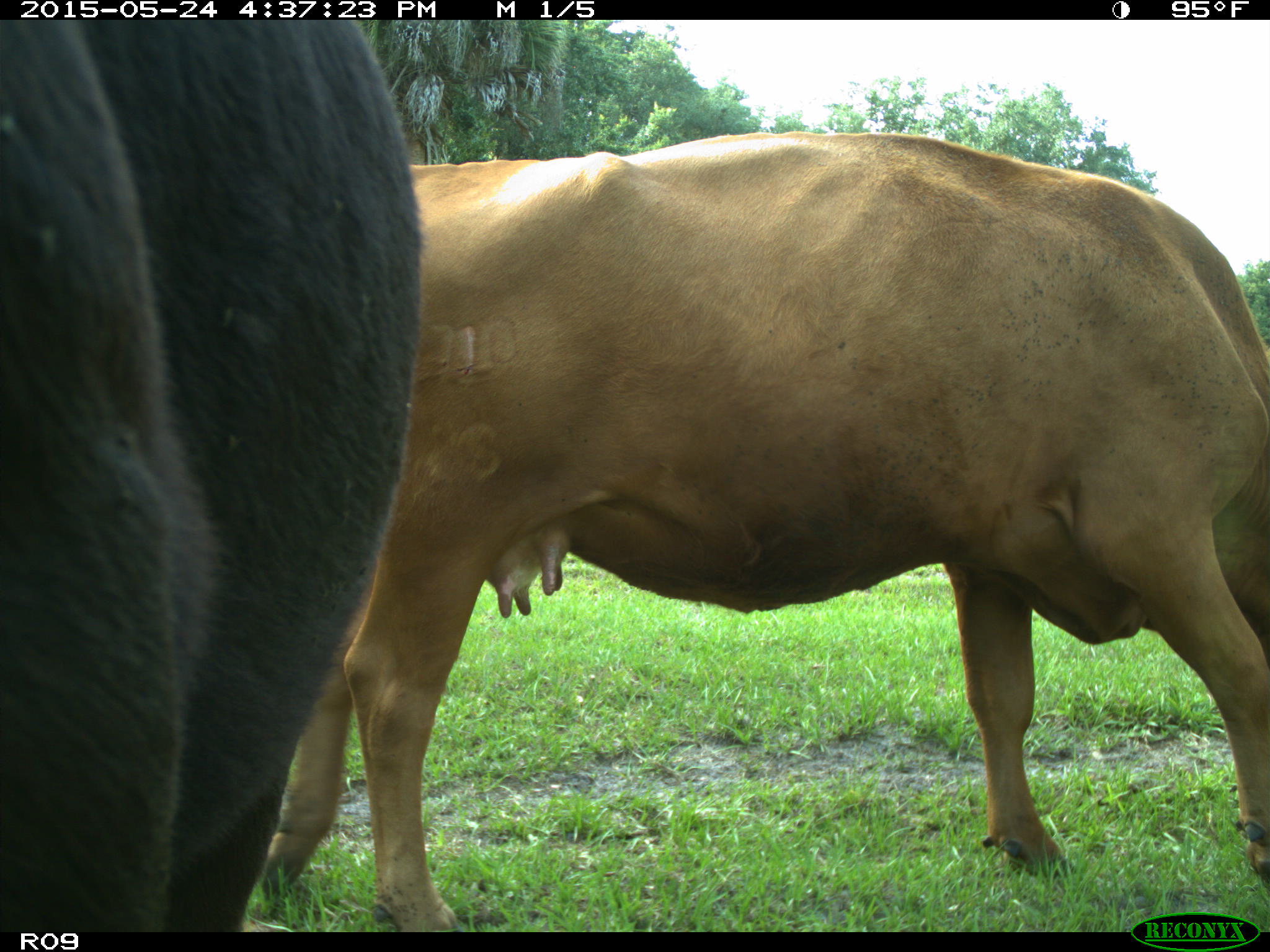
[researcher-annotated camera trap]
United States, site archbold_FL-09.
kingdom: Animalia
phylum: Chordata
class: Mammalia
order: Artiodactyla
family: Bovidae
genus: Bos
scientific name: Bos taurus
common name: domestic cow